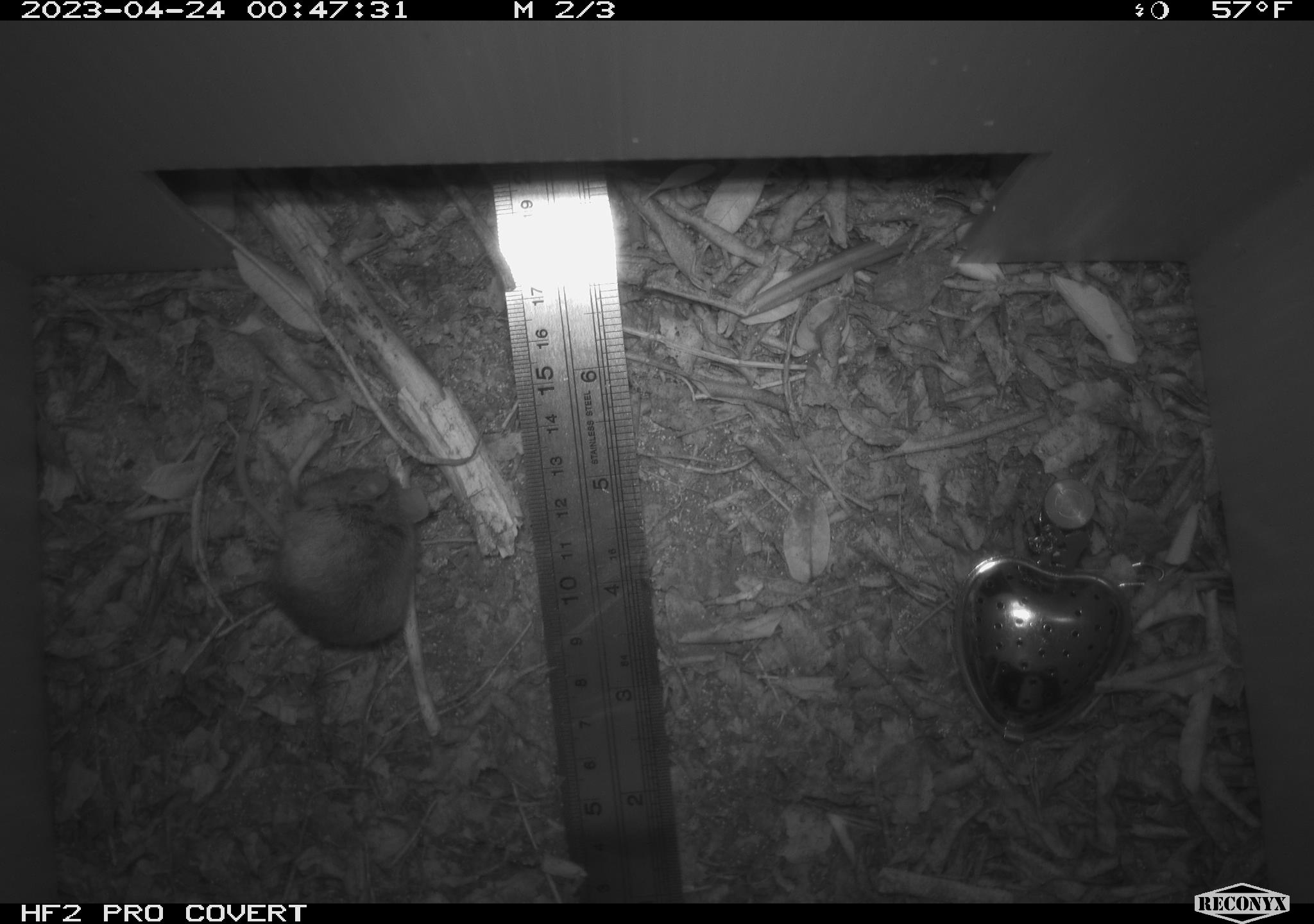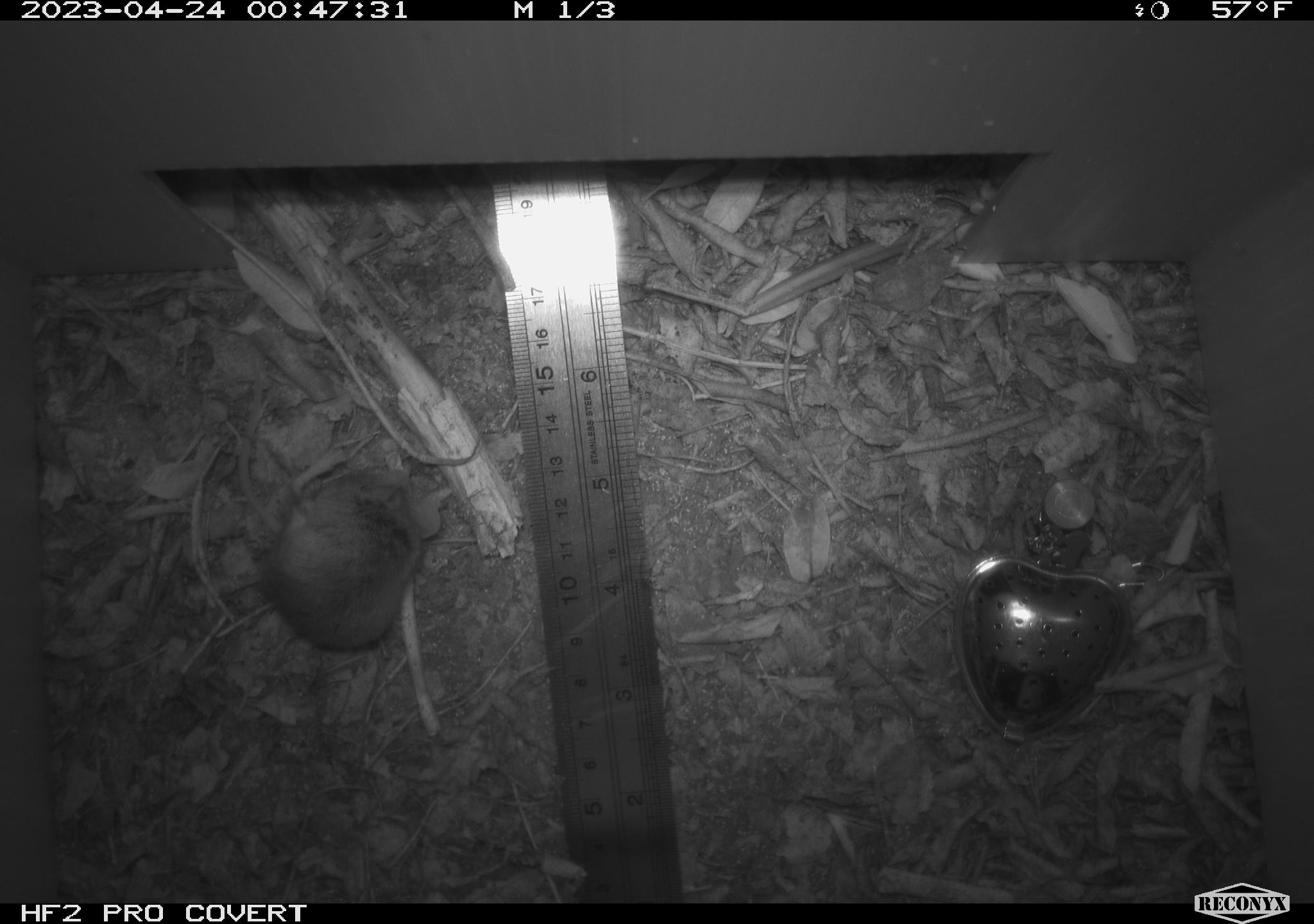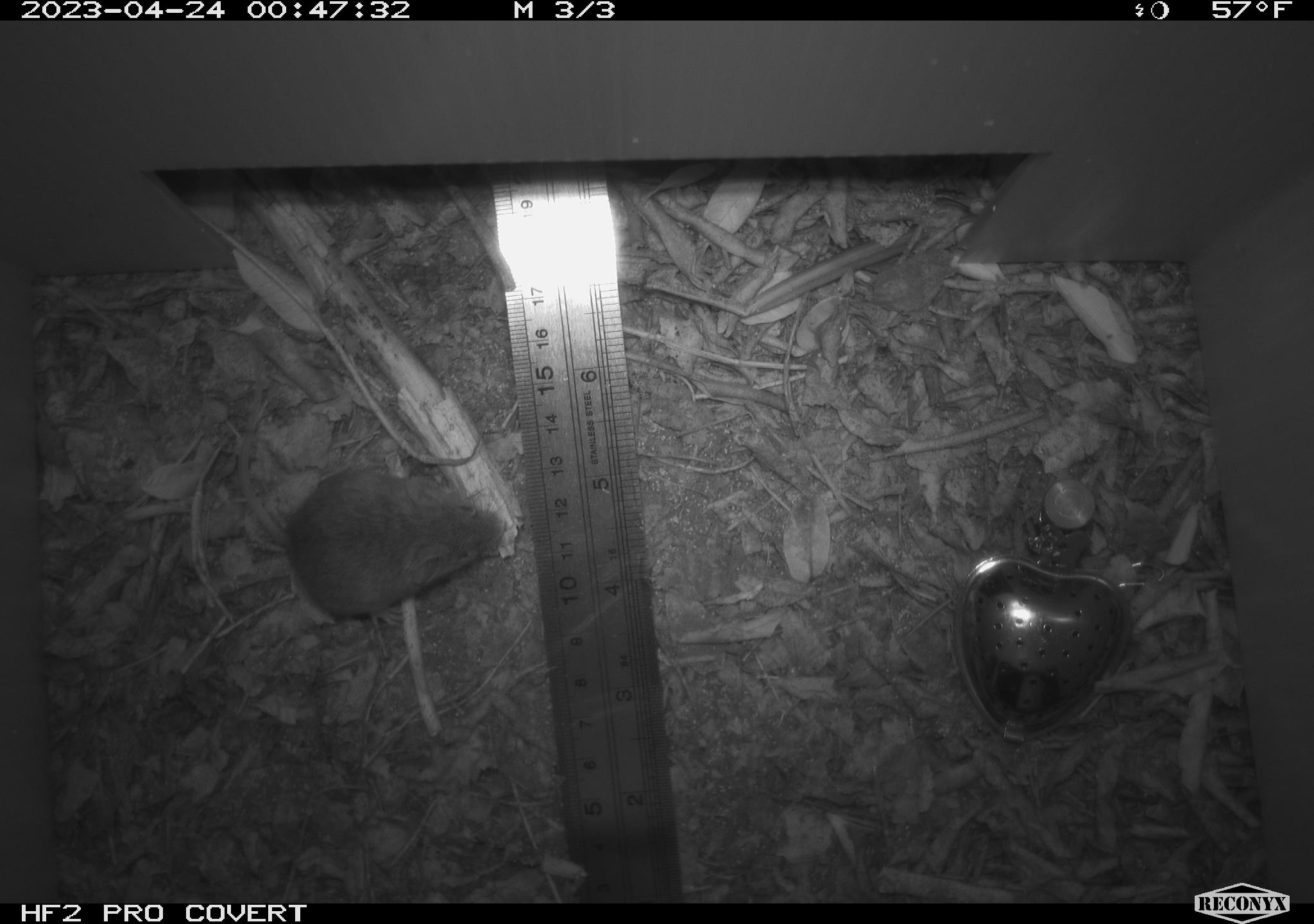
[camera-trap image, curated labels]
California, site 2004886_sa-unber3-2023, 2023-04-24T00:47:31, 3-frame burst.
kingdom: Animalia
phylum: Chordata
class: Mammalia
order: Rodentia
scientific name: Rodentia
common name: mouse species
Mouse species (Rodentia).